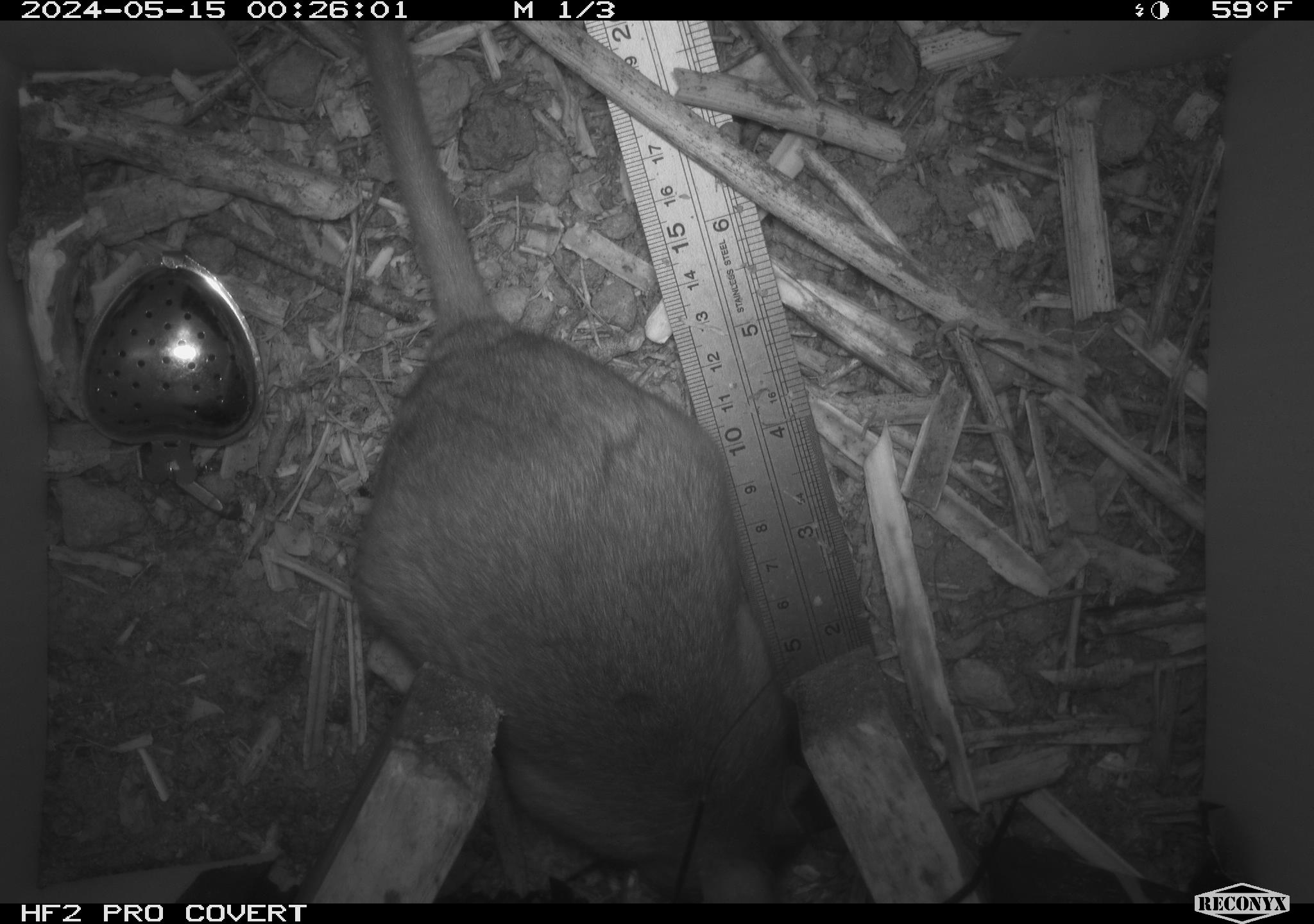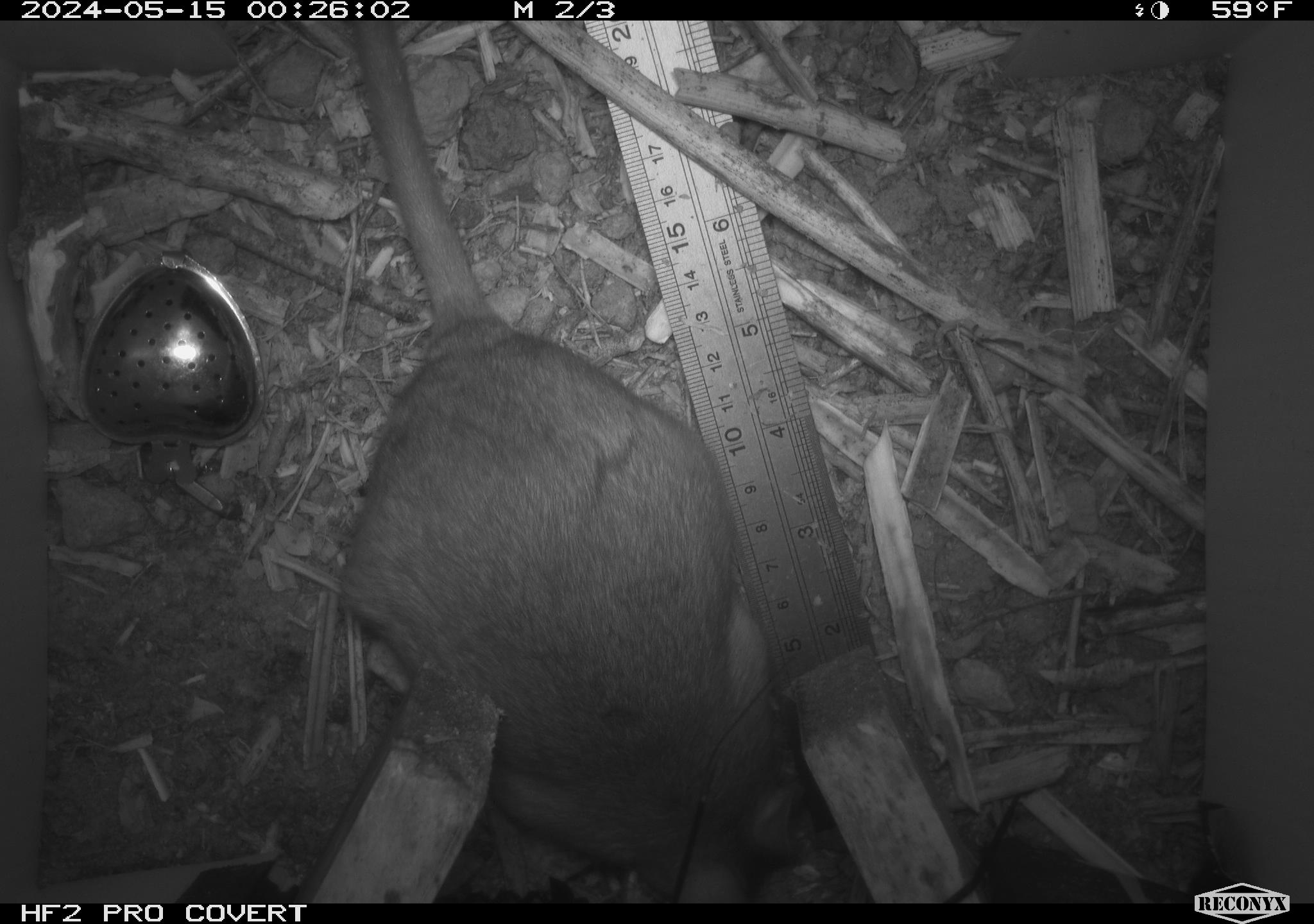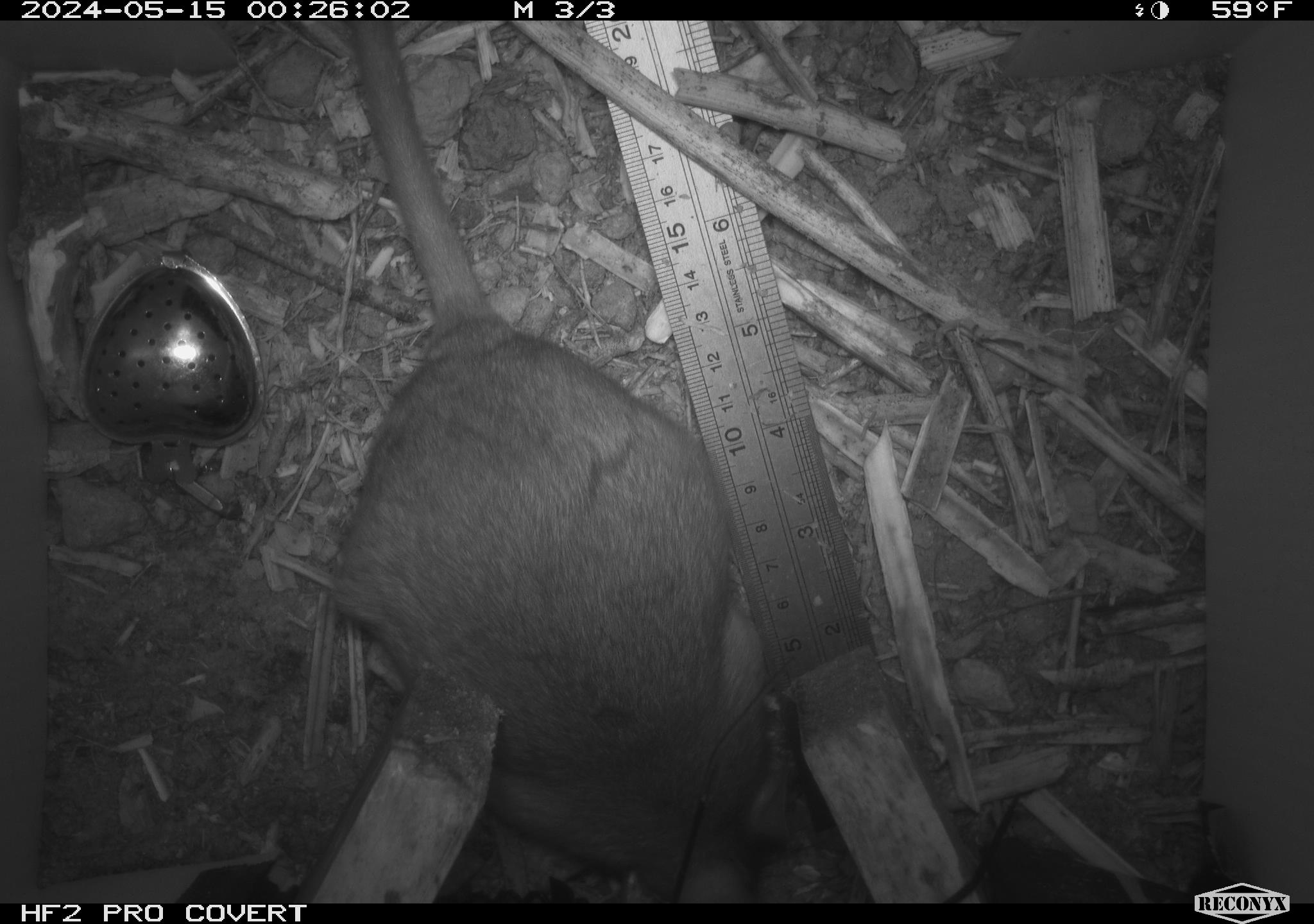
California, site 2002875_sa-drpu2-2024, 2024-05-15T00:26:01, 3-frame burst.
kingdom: Animalia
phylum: Chordata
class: Mammalia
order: Rodentia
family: Cricetidae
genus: Neotoma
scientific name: Neotoma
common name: pack rat or woodrat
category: neotoma species